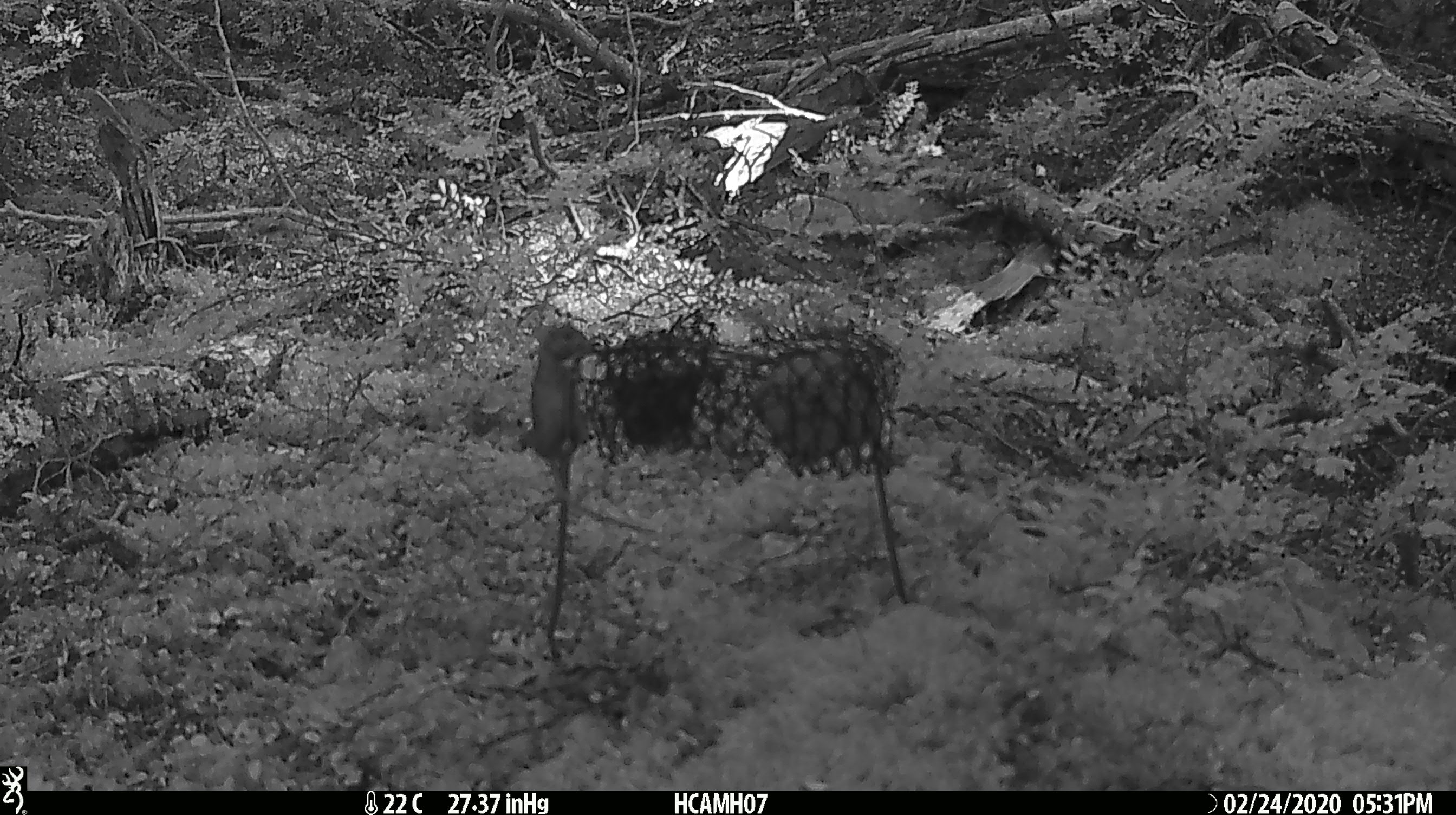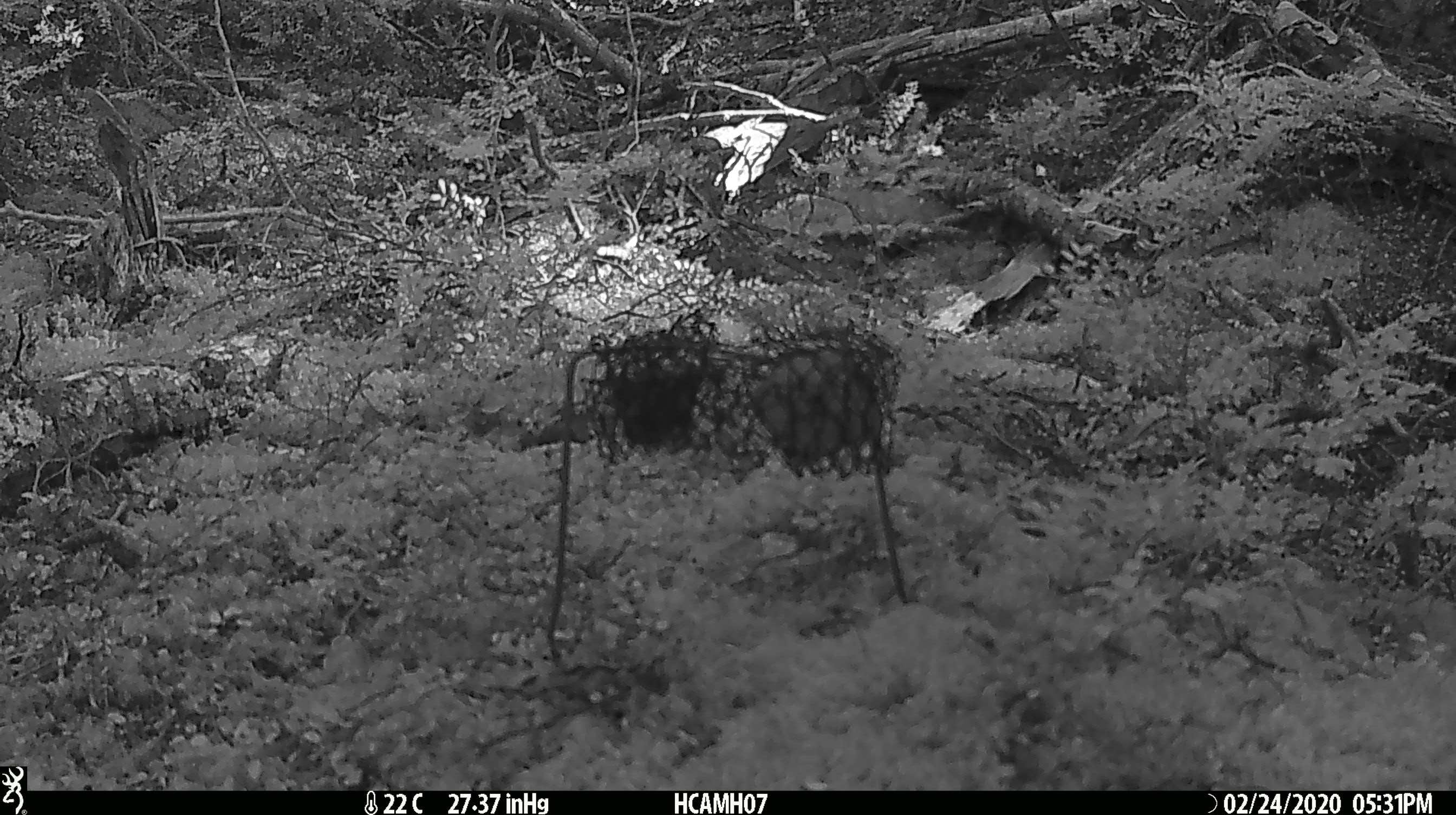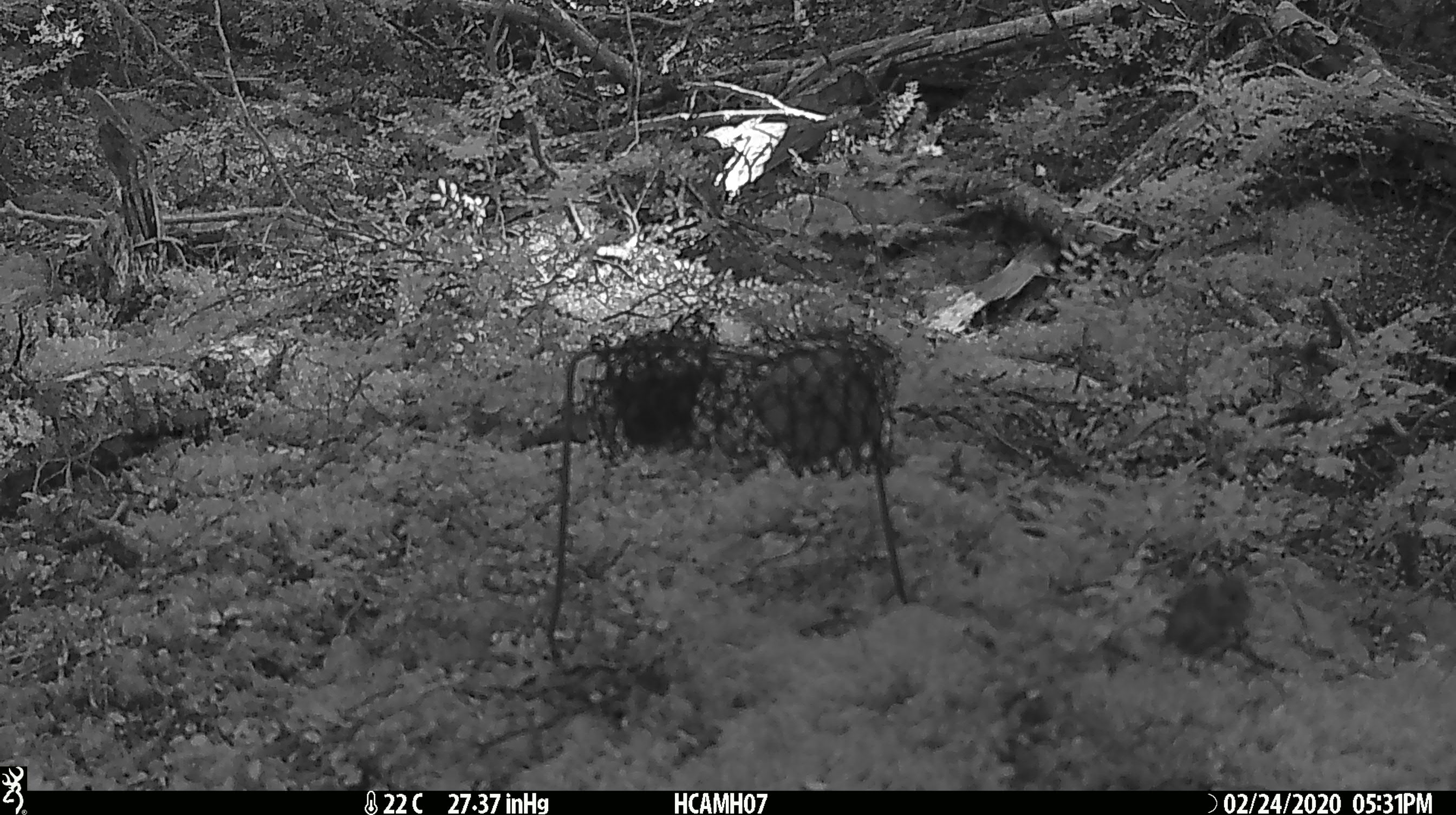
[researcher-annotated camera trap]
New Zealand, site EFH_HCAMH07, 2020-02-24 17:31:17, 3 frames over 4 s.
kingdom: Animalia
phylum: Chordata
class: Mammalia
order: Rodentia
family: Muridae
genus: Mus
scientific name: Mus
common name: mouse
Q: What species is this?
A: Mouse (Mus).